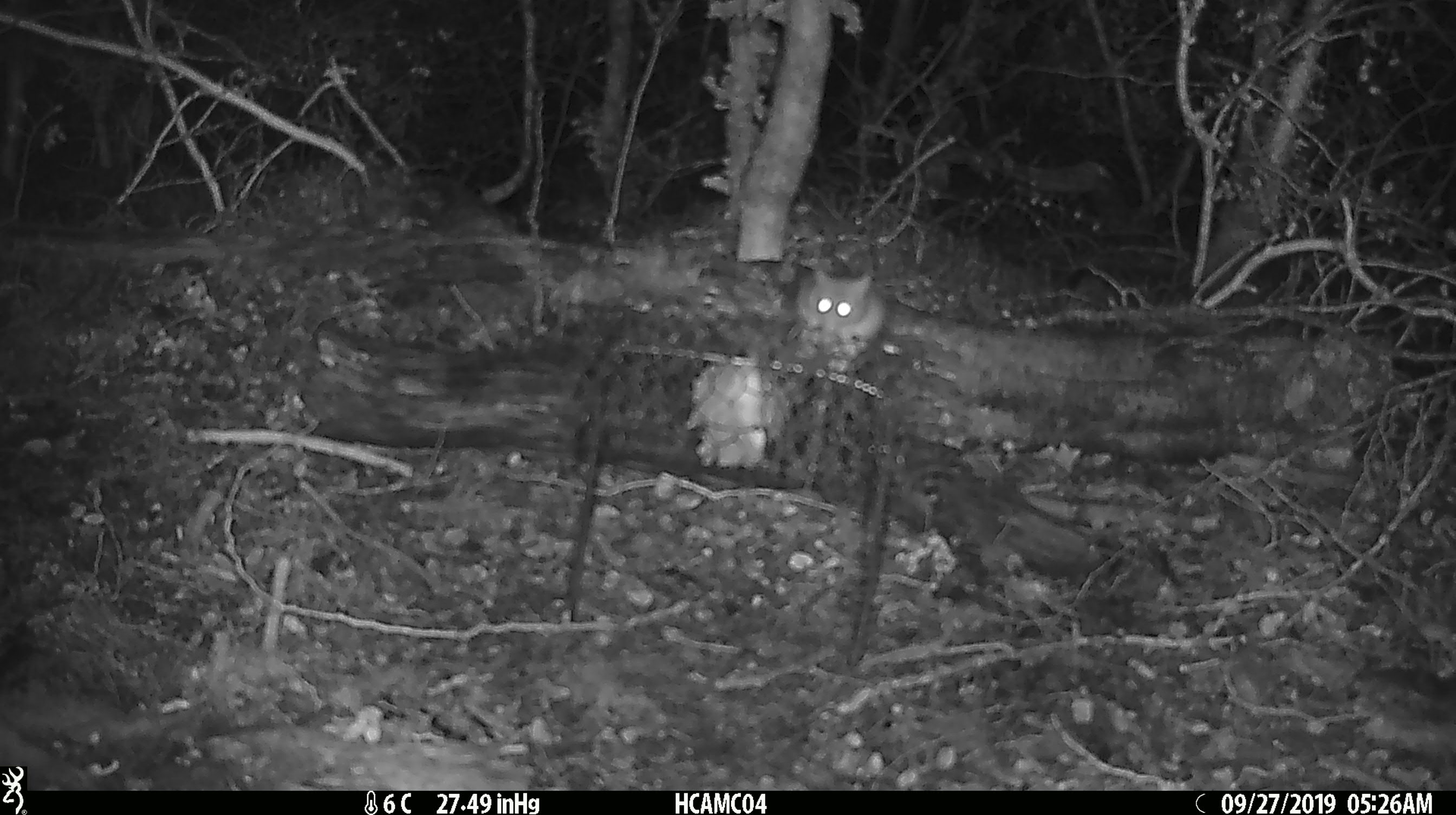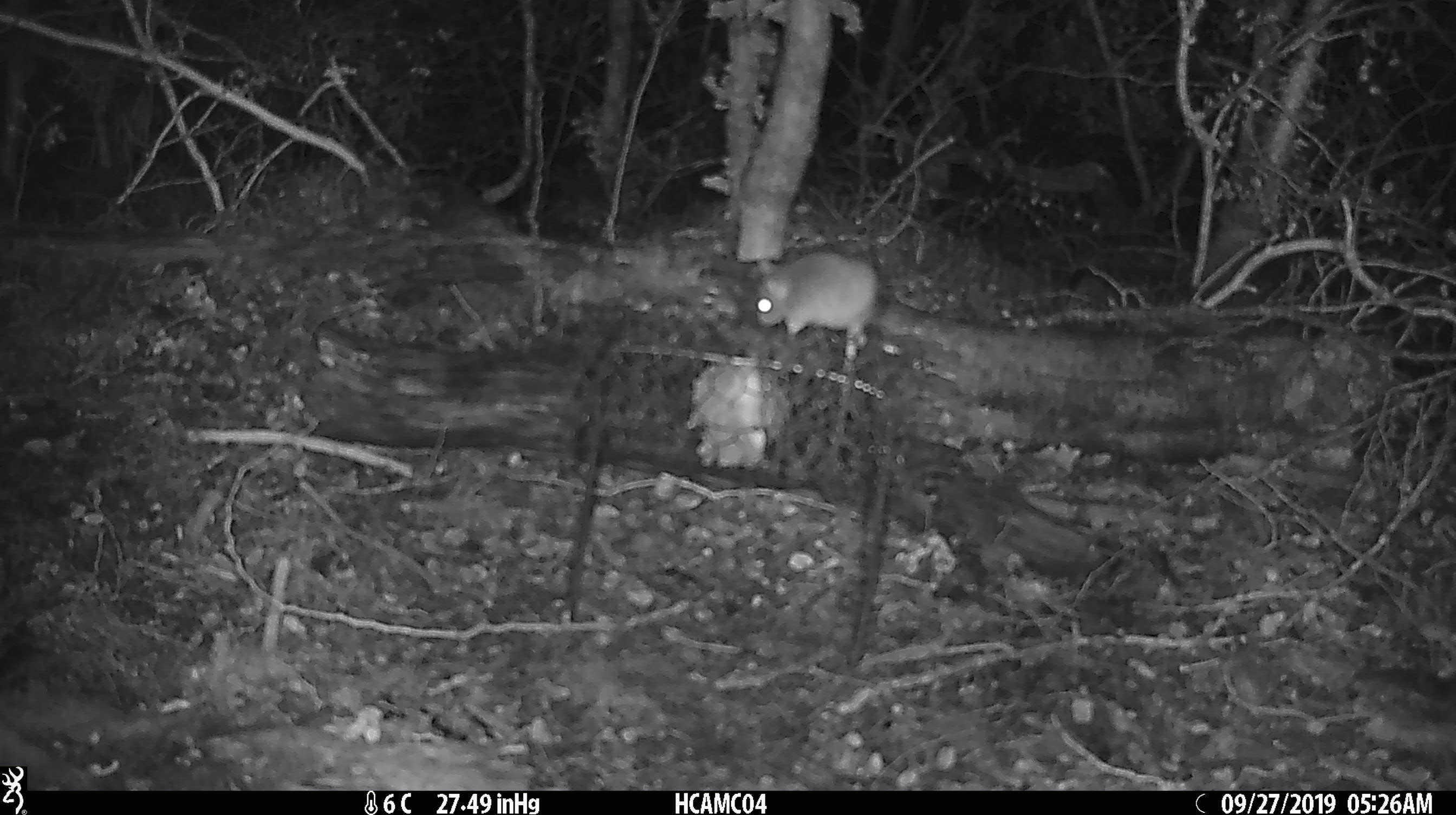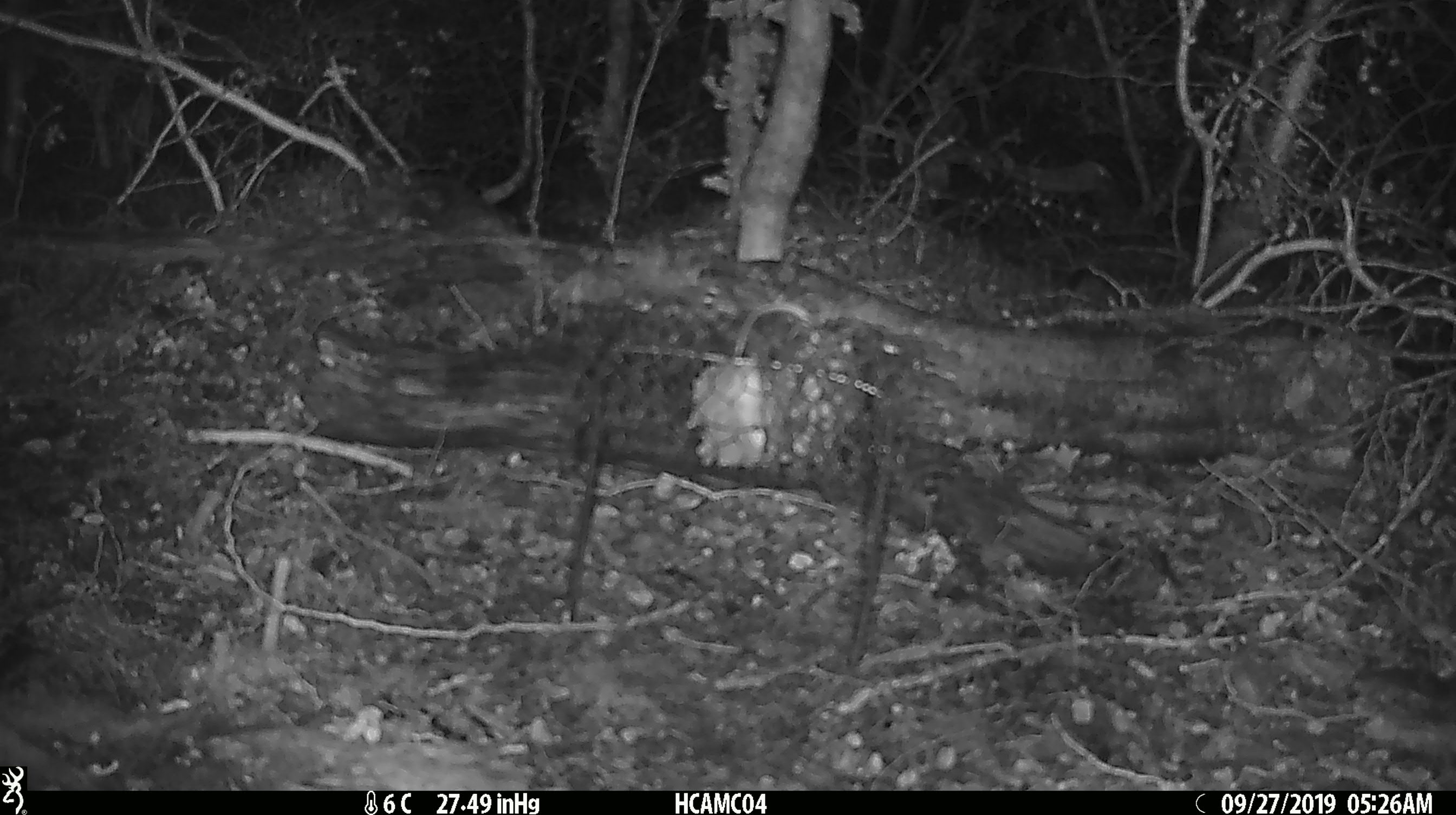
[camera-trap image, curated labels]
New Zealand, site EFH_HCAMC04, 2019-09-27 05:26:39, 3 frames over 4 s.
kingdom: Animalia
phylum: Chordata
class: Mammalia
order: Rodentia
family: Muridae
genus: Mus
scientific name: Mus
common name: mouse